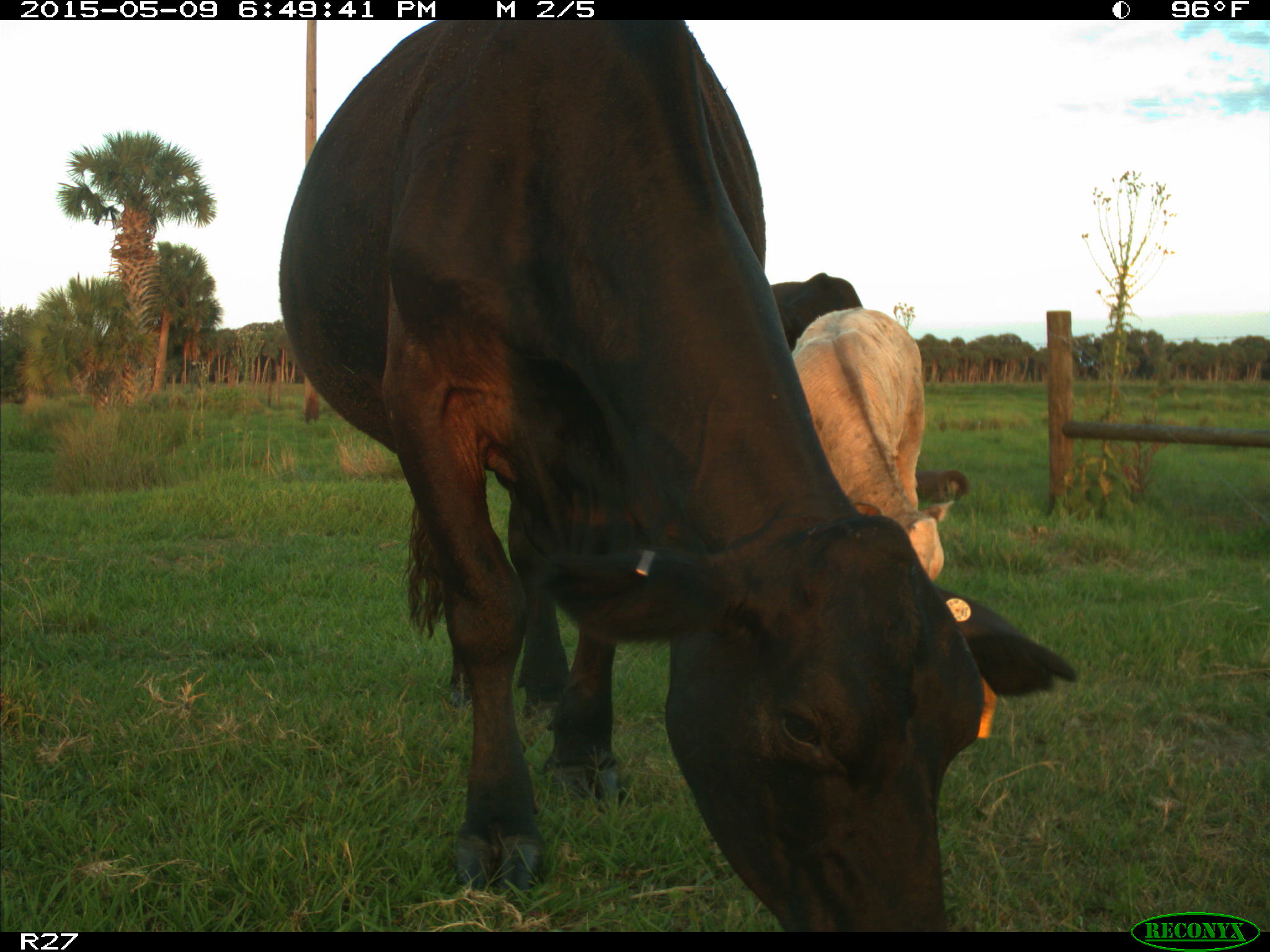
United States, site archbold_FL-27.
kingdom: Animalia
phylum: Chordata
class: Mammalia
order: Artiodactyla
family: Bovidae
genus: Bos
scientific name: Bos taurus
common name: domestic cow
Bos taurus (domestic cow).